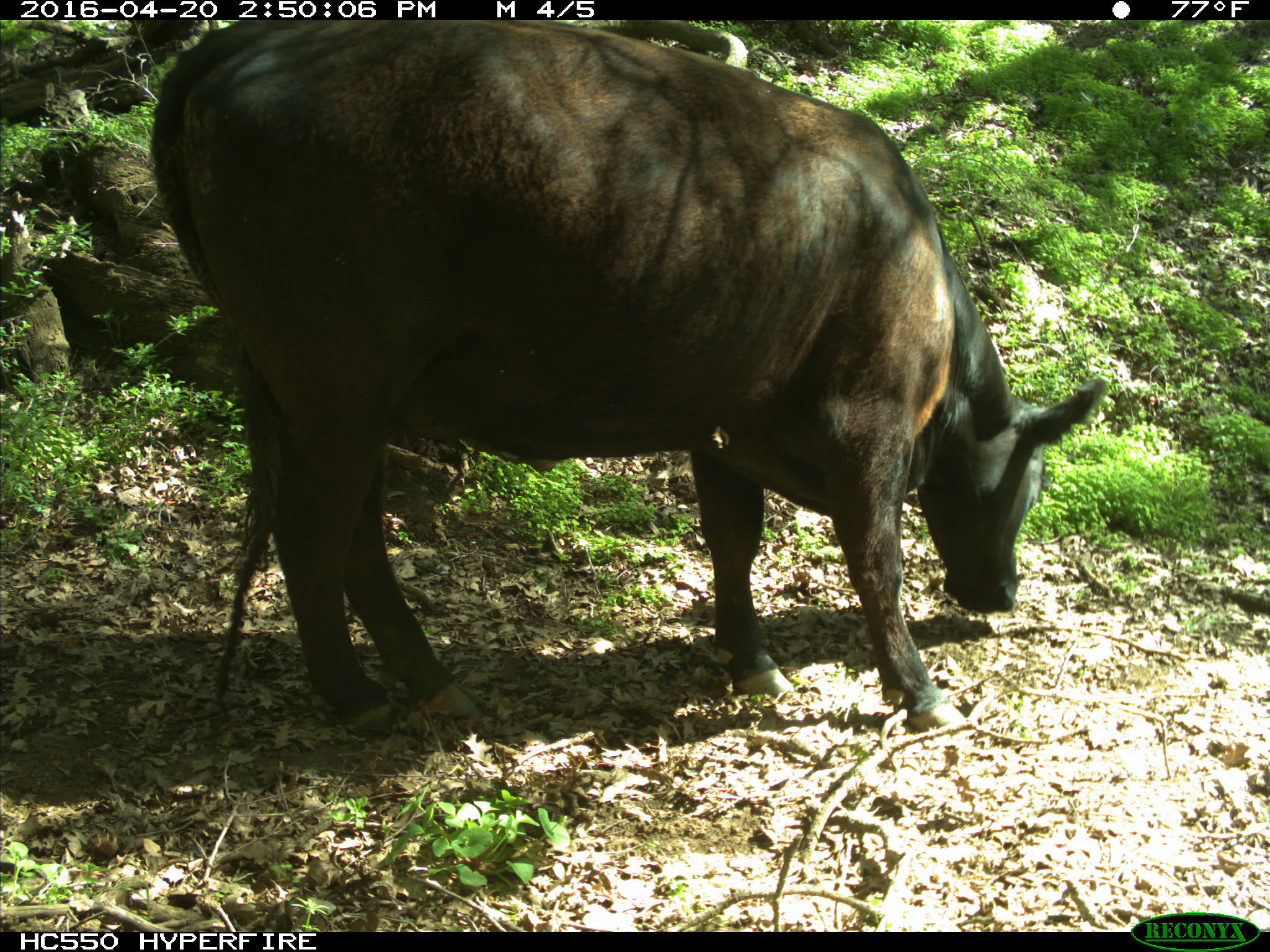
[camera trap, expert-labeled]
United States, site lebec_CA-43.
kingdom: Animalia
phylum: Chordata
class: Mammalia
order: Artiodactyla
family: Bovidae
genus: Bos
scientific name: Bos taurus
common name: domestic cow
Bos taurus (domestic cow).